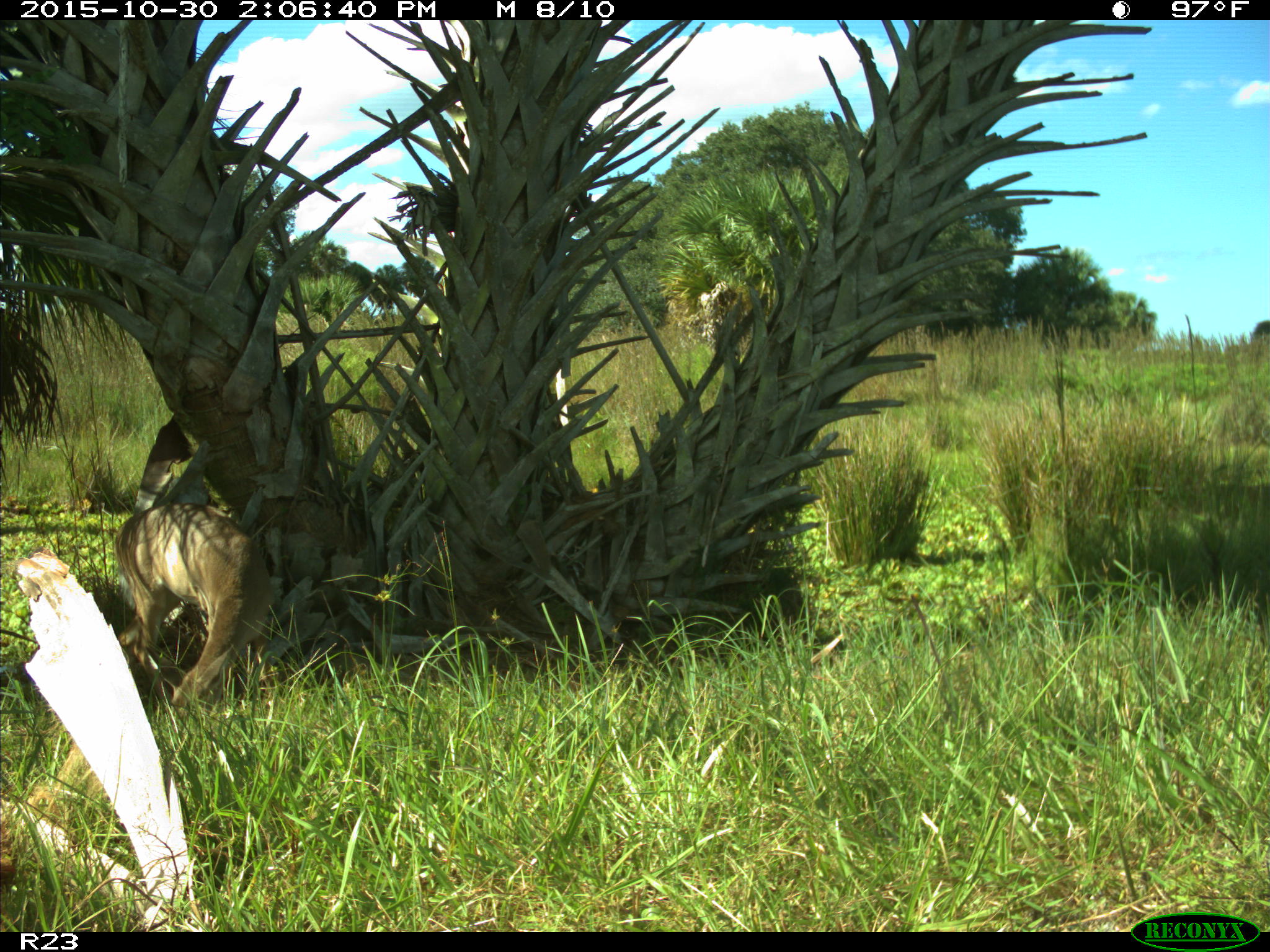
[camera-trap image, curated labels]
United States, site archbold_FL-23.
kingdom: Animalia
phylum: Chordata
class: Mammalia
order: Artiodactyla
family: Cervidae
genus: Odocoileus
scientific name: Odocoileus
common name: deer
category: unidentified deer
Unidentified deer (deer) (Odocoileus).